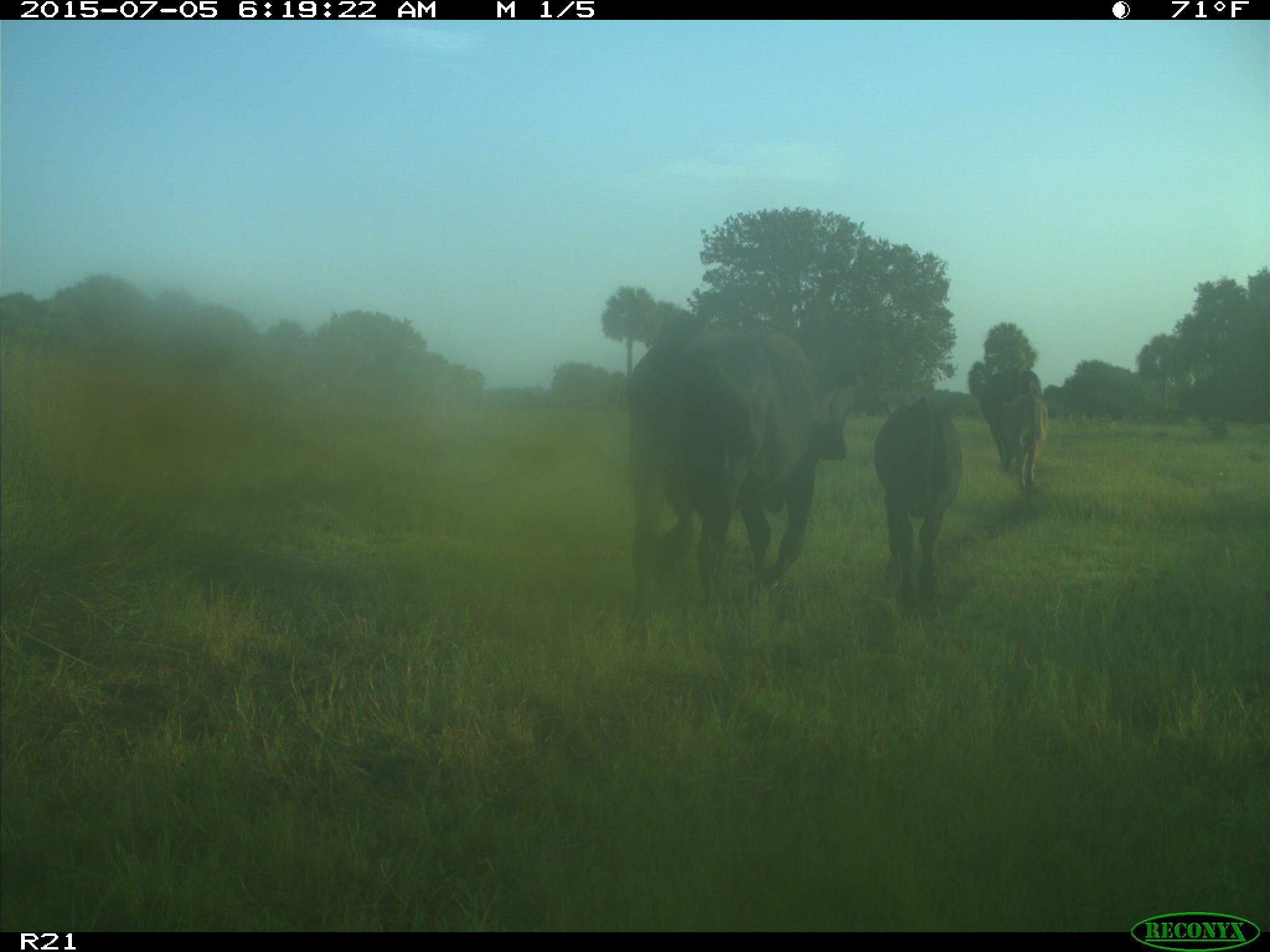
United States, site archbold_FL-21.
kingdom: Animalia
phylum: Chordata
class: Mammalia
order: Artiodactyla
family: Bovidae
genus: Bos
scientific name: Bos taurus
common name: domestic cow